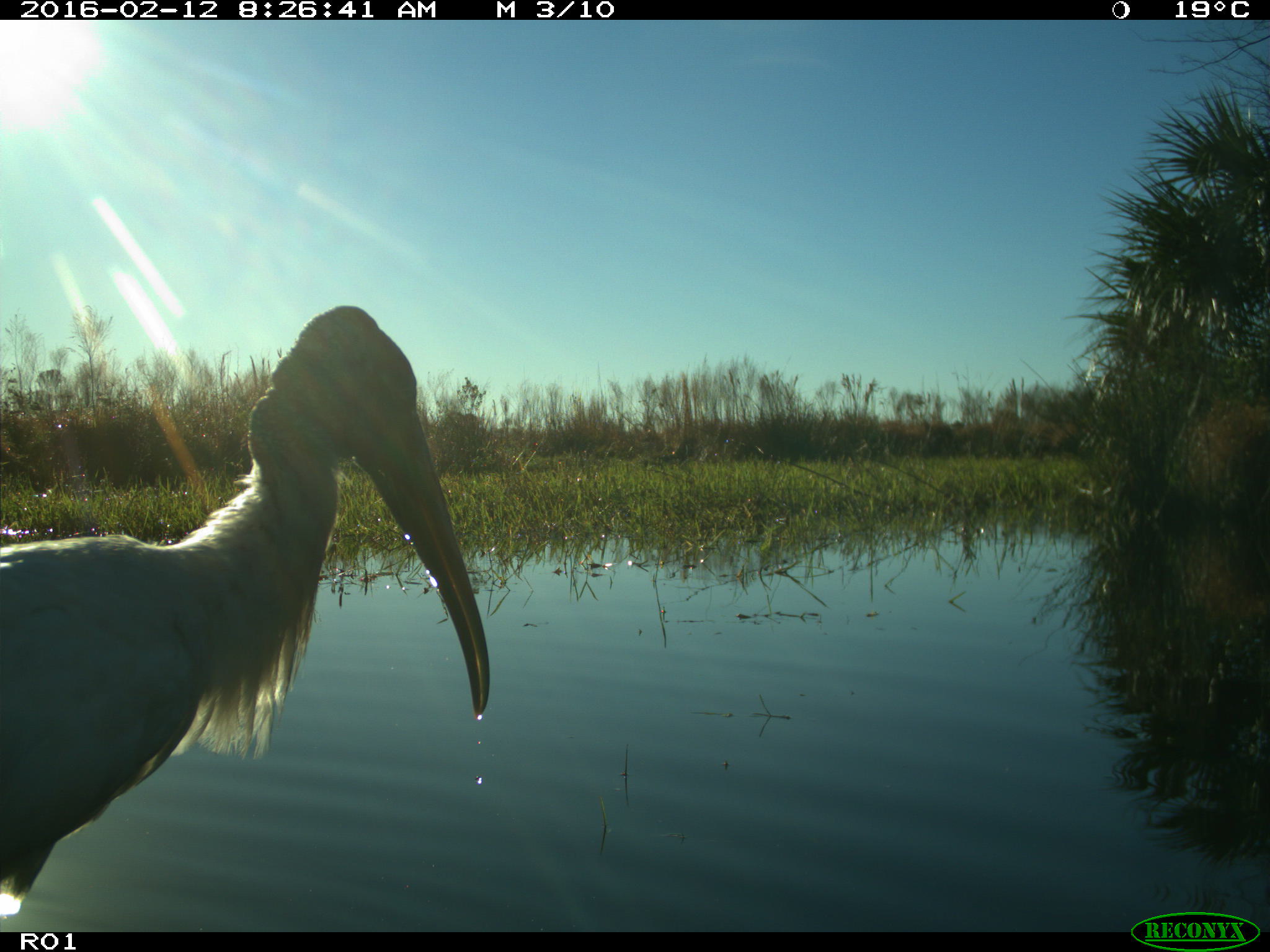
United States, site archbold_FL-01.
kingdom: Animalia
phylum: Chordata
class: Aves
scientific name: Aves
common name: birds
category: unidentified bird